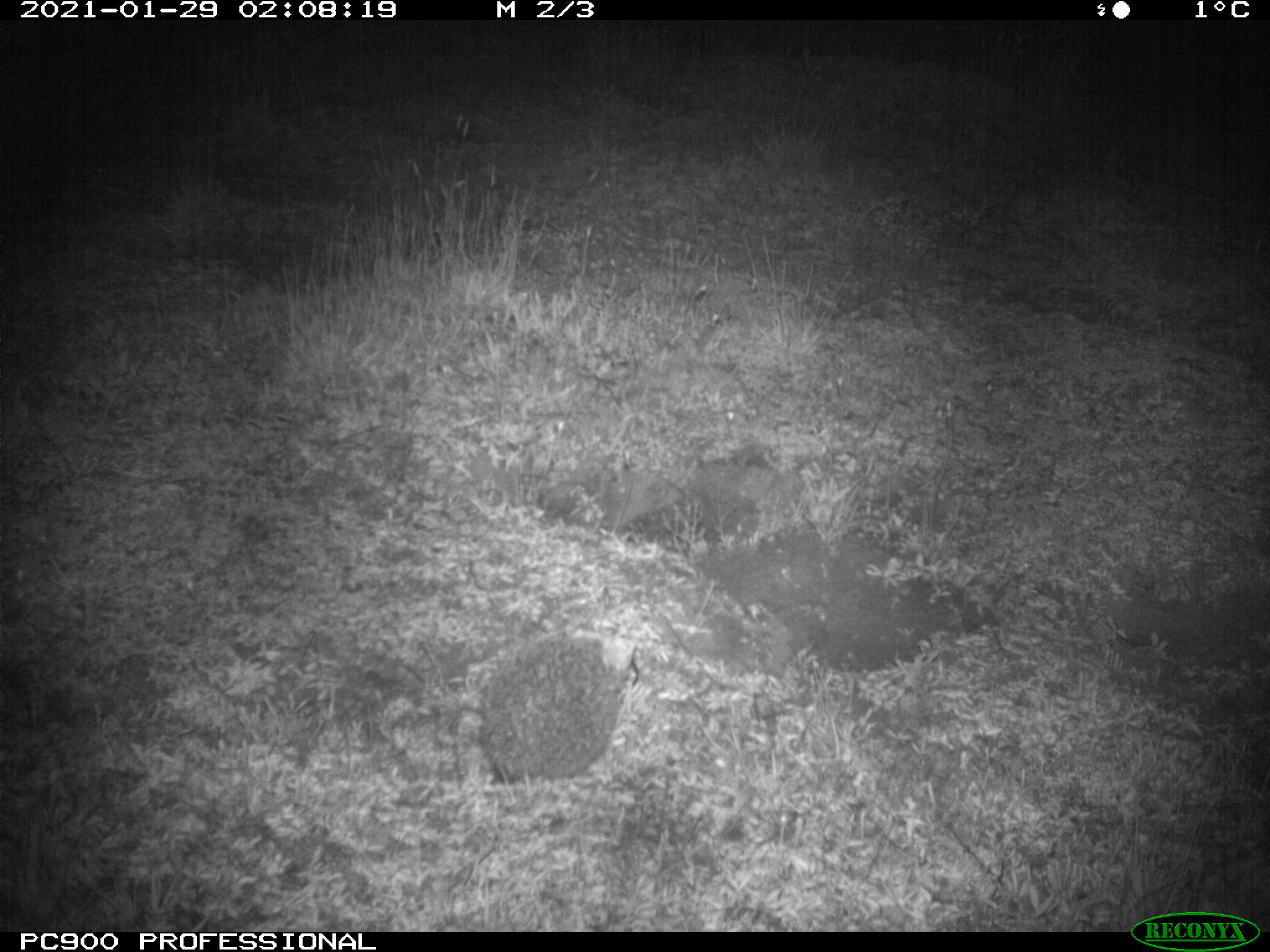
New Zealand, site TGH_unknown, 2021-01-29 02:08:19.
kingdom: Animalia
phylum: Chordata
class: Mammalia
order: Eulipotyphla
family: Erinaceidae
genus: Erinaceus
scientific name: Erinaceus europaeus europaeus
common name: european hedgehog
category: hedgehog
Hedgehog (european hedgehog) (Erinaceus europaeus europaeus).